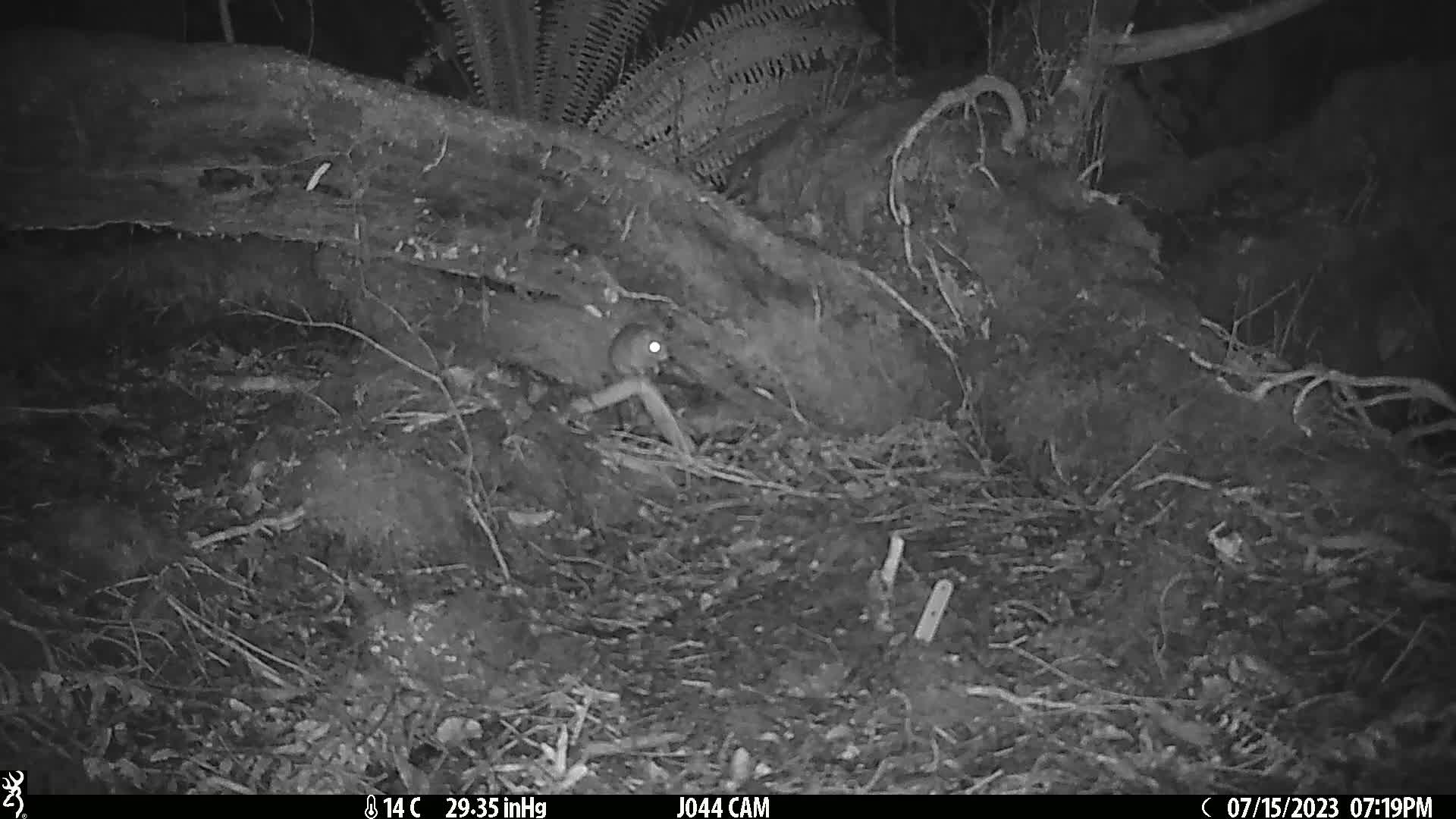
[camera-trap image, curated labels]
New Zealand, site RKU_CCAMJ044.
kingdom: Animalia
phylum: Chordata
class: Mammalia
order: Rodentia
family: Muridae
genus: Rattus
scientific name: Rattus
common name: rat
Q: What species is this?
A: Rat (Rattus).